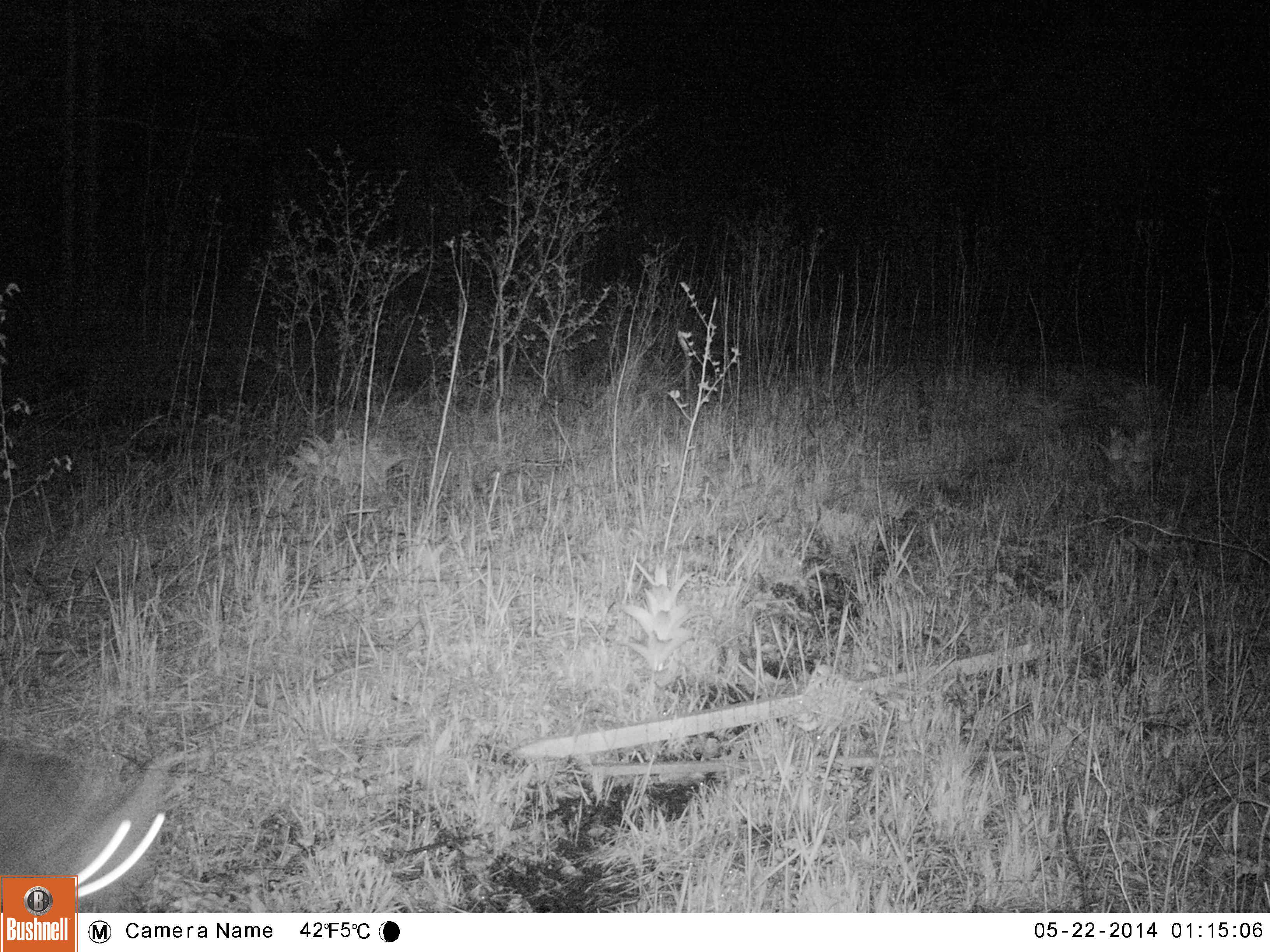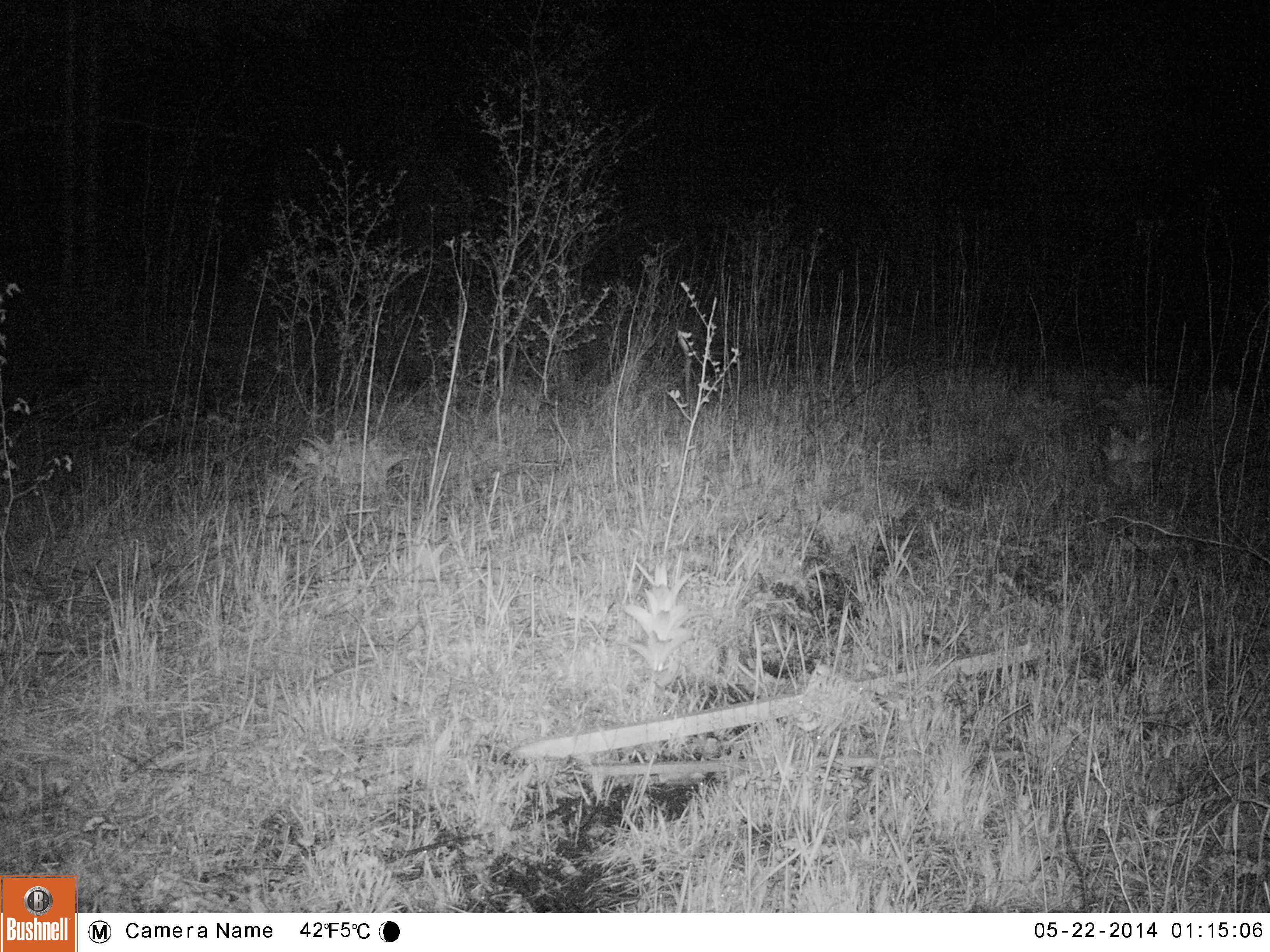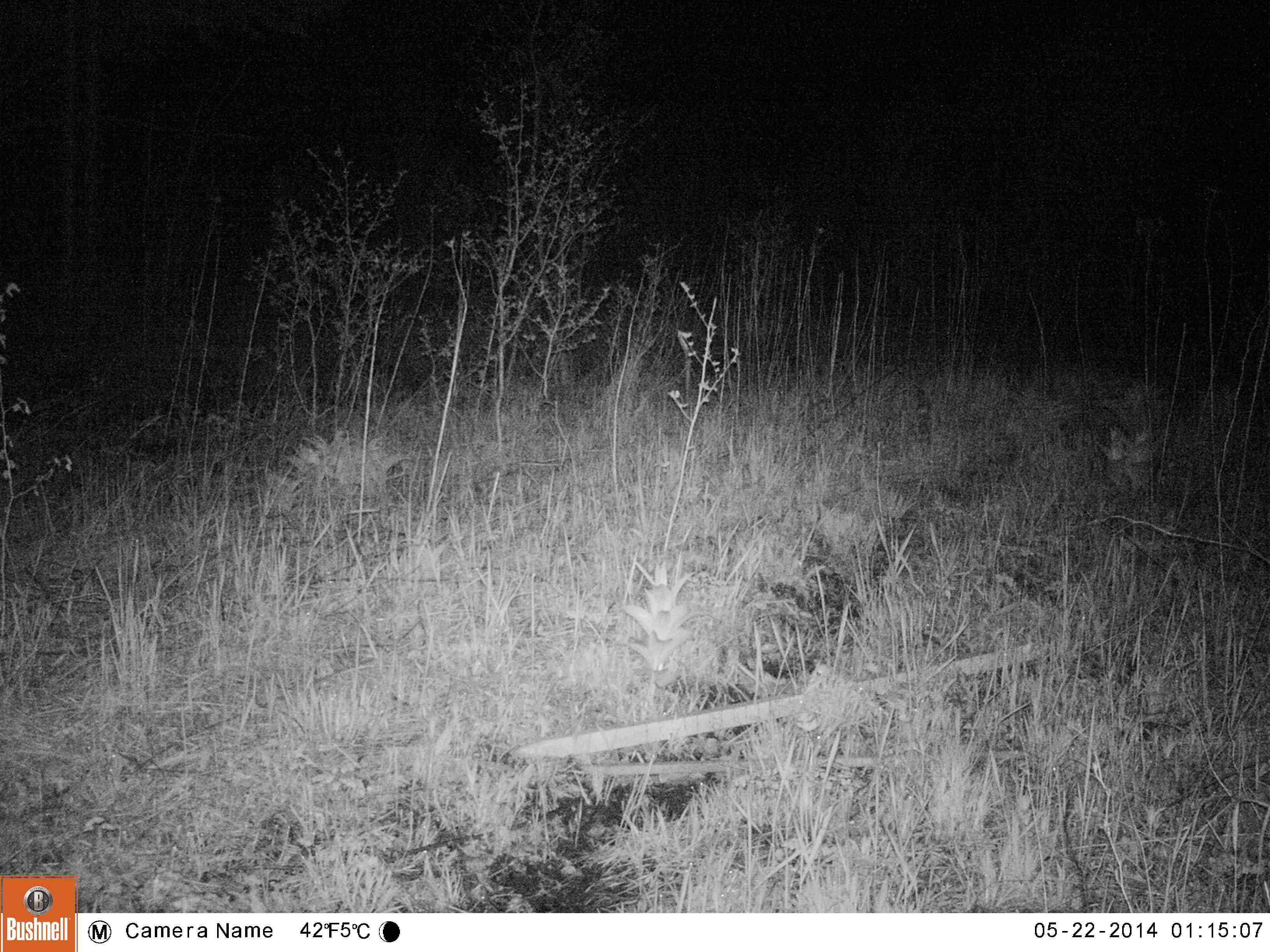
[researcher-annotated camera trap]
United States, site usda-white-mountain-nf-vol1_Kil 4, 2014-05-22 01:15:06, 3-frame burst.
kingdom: Animalia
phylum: Chordata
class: Mammalia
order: Carnivora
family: Canidae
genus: Canis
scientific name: Canis latrans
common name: coyote